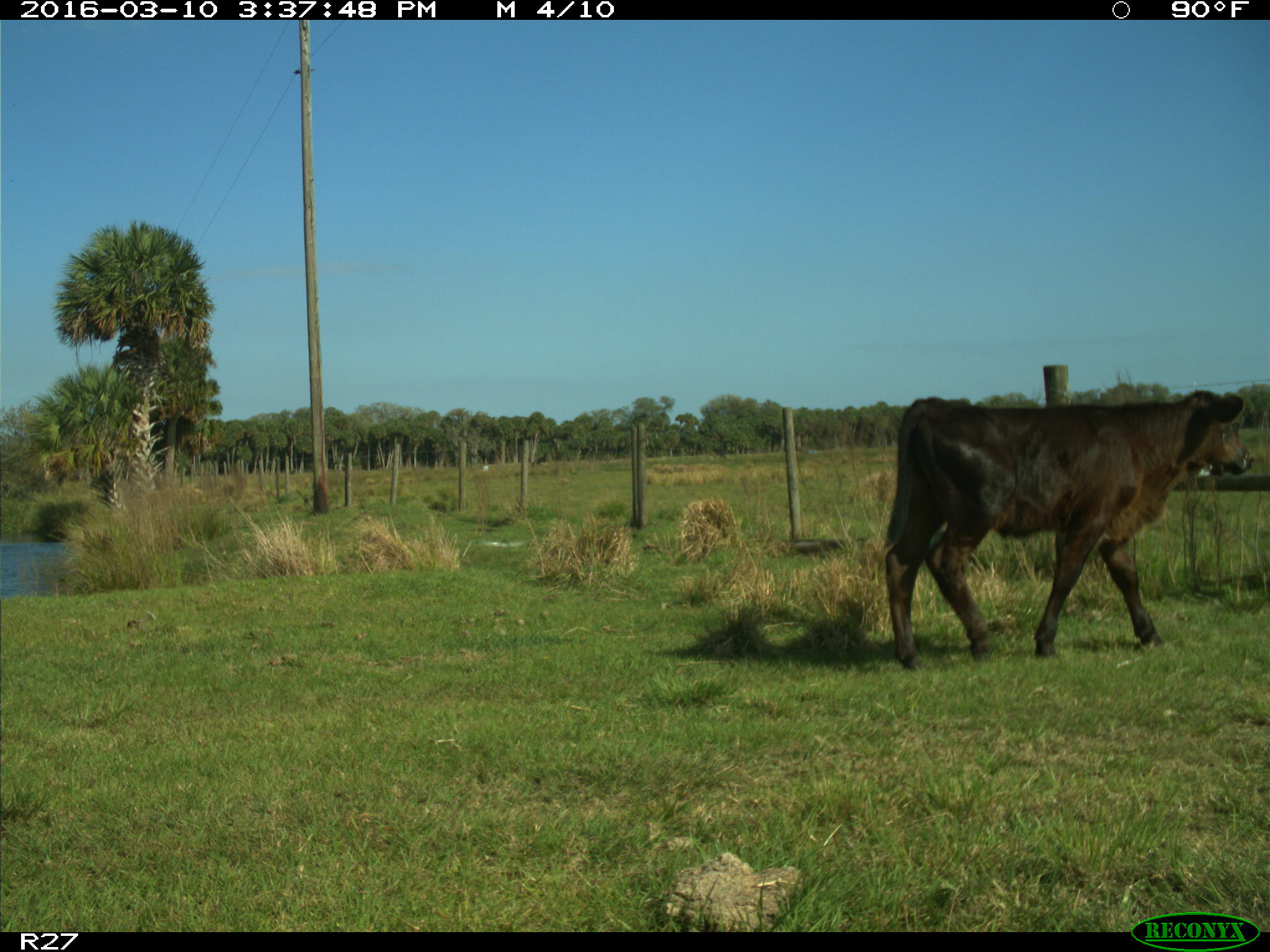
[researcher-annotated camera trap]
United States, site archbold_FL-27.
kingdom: Animalia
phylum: Chordata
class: Mammalia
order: Artiodactyla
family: Bovidae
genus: Bos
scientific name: Bos taurus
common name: domestic cow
Bos taurus (domestic cow).